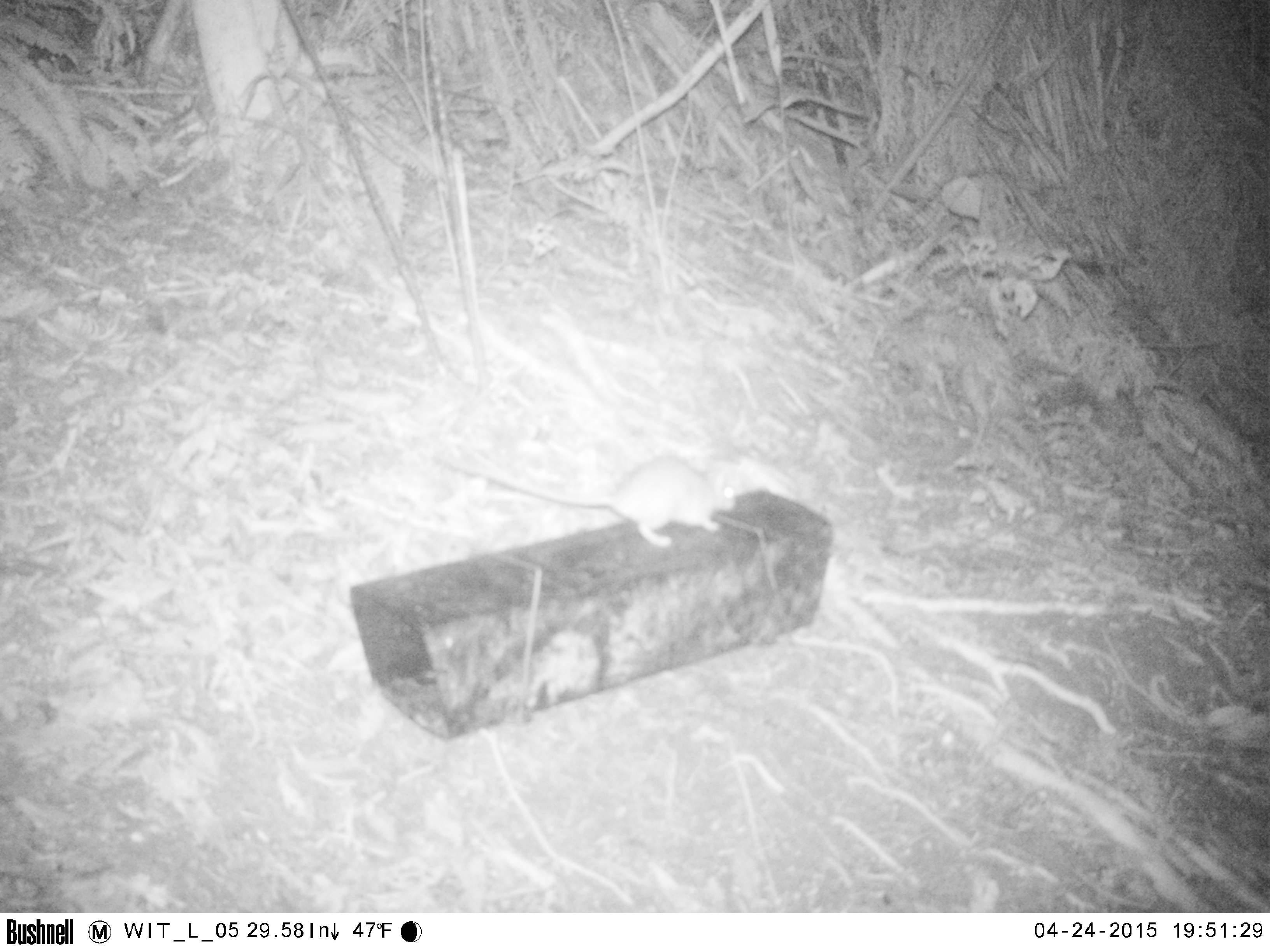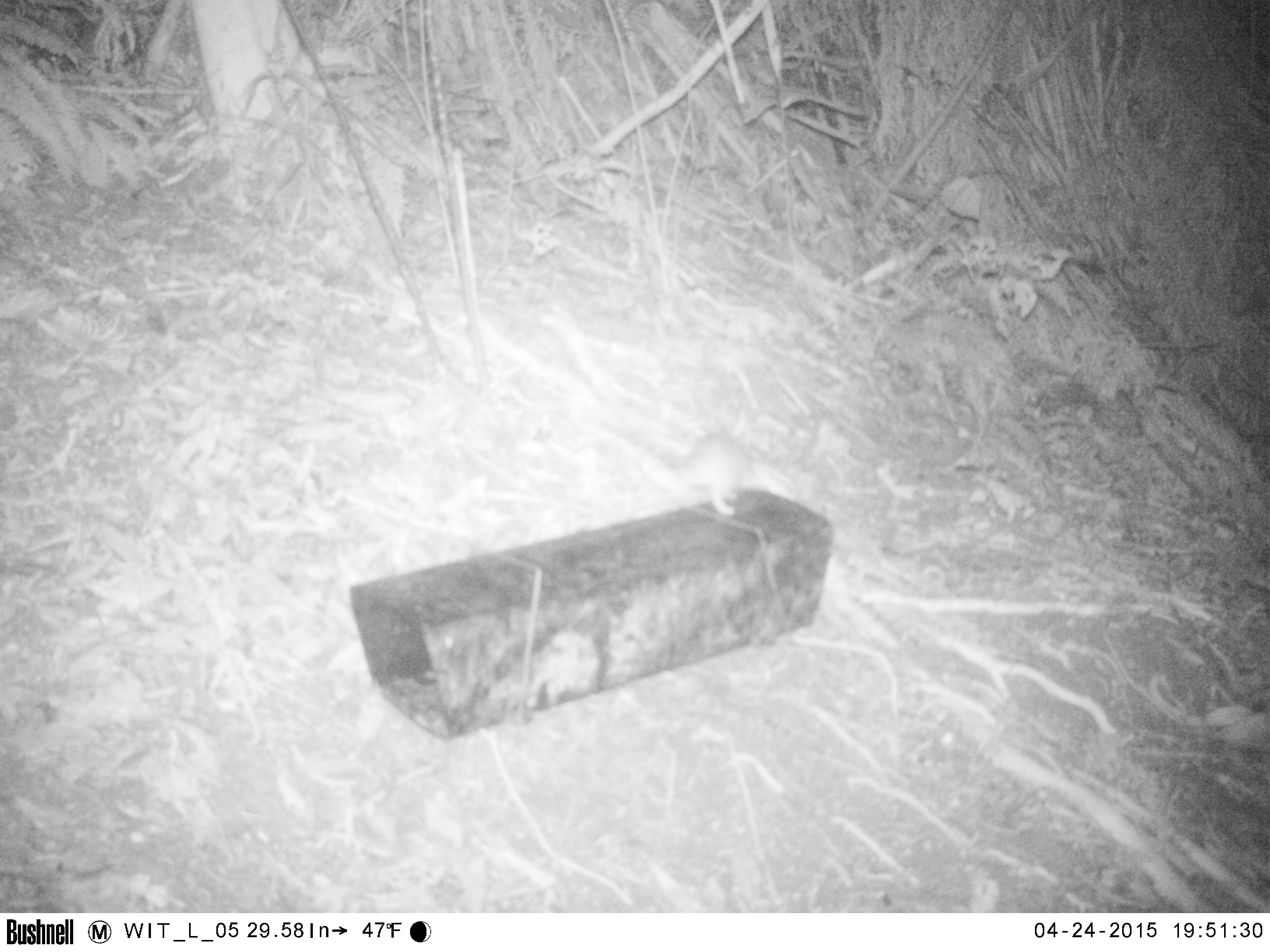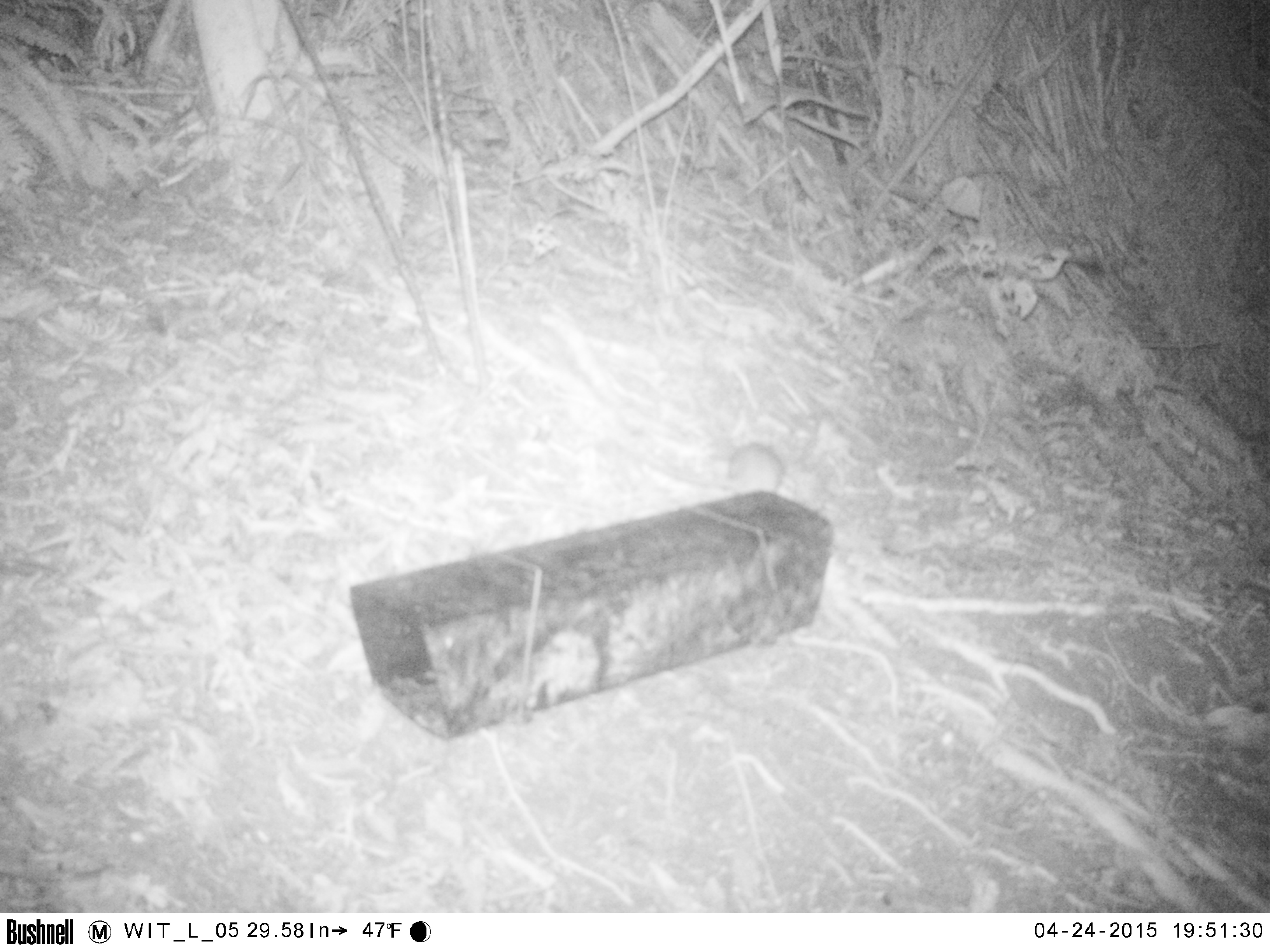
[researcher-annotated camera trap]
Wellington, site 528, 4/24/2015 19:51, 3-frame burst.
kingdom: Animalia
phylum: Chordata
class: Mammalia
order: Rodentia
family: Muridae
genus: Rattus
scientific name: Rattus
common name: rat